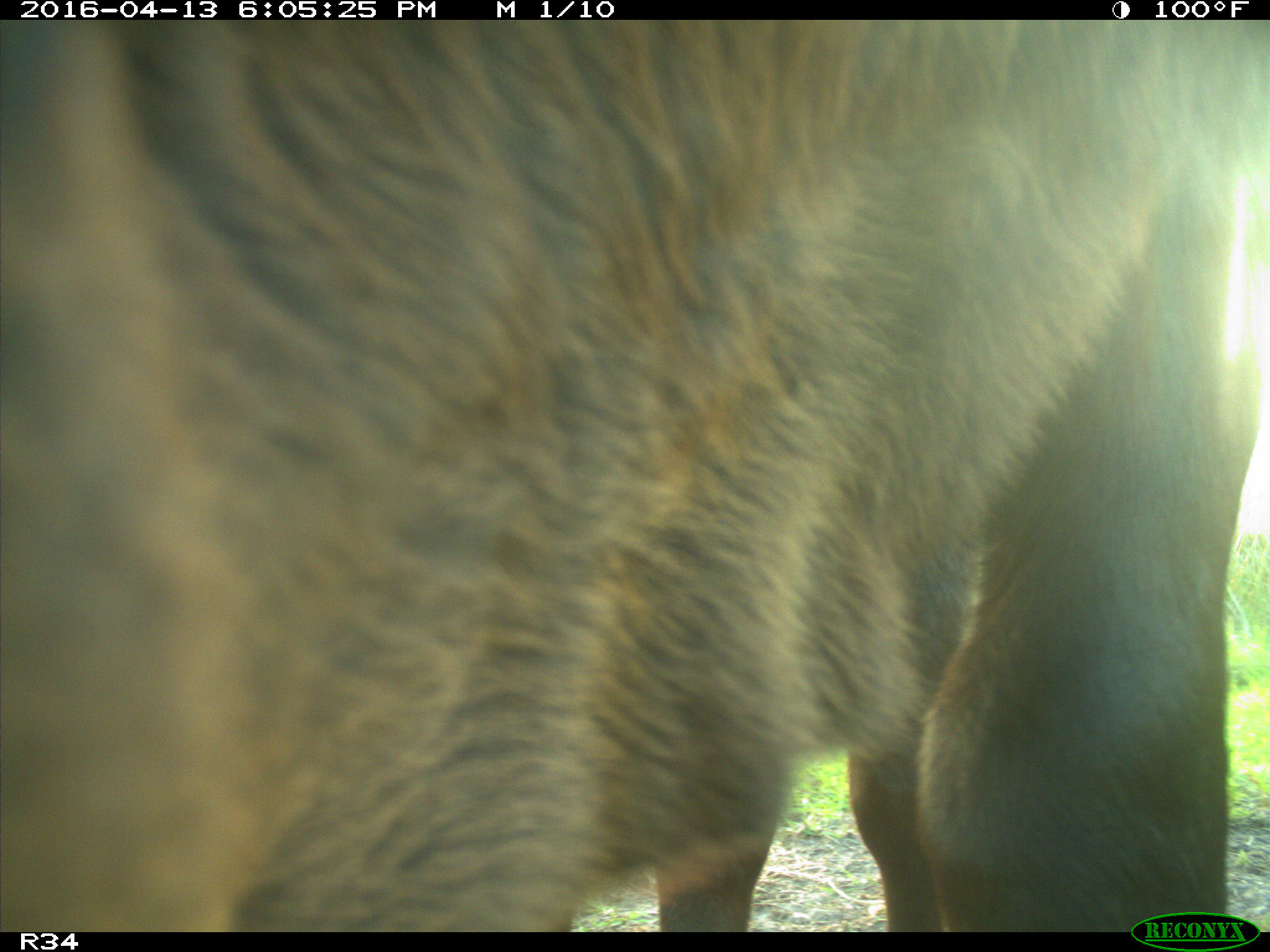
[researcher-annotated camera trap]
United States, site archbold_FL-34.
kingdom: Animalia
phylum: Chordata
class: Mammalia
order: Artiodactyla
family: Bovidae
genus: Bos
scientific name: Bos taurus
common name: domestic cow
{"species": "Bos taurus (domestic cow)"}